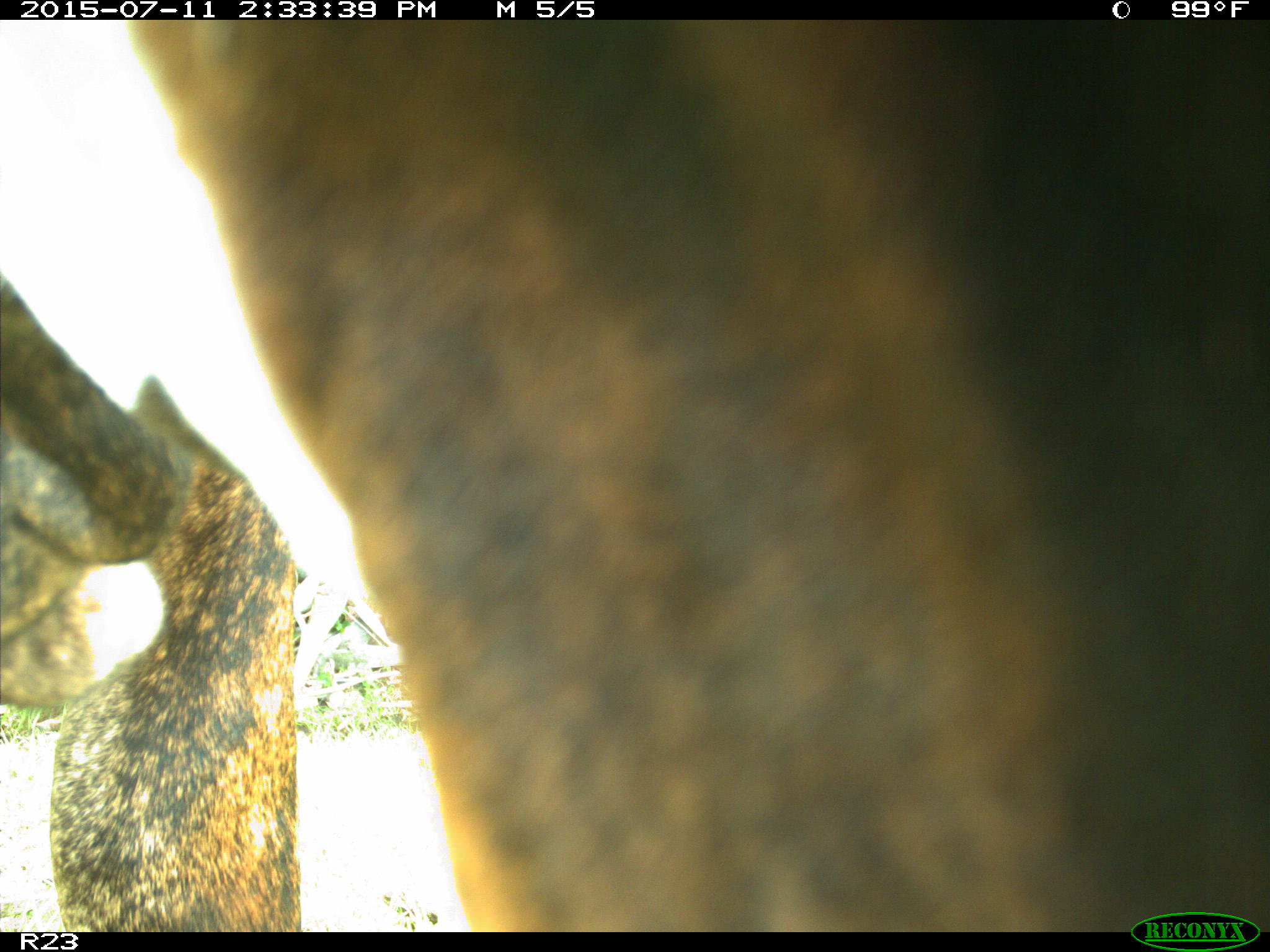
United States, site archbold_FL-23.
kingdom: Animalia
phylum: Chordata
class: Mammalia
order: Artiodactyla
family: Bovidae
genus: Bos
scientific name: Bos taurus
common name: domestic cow